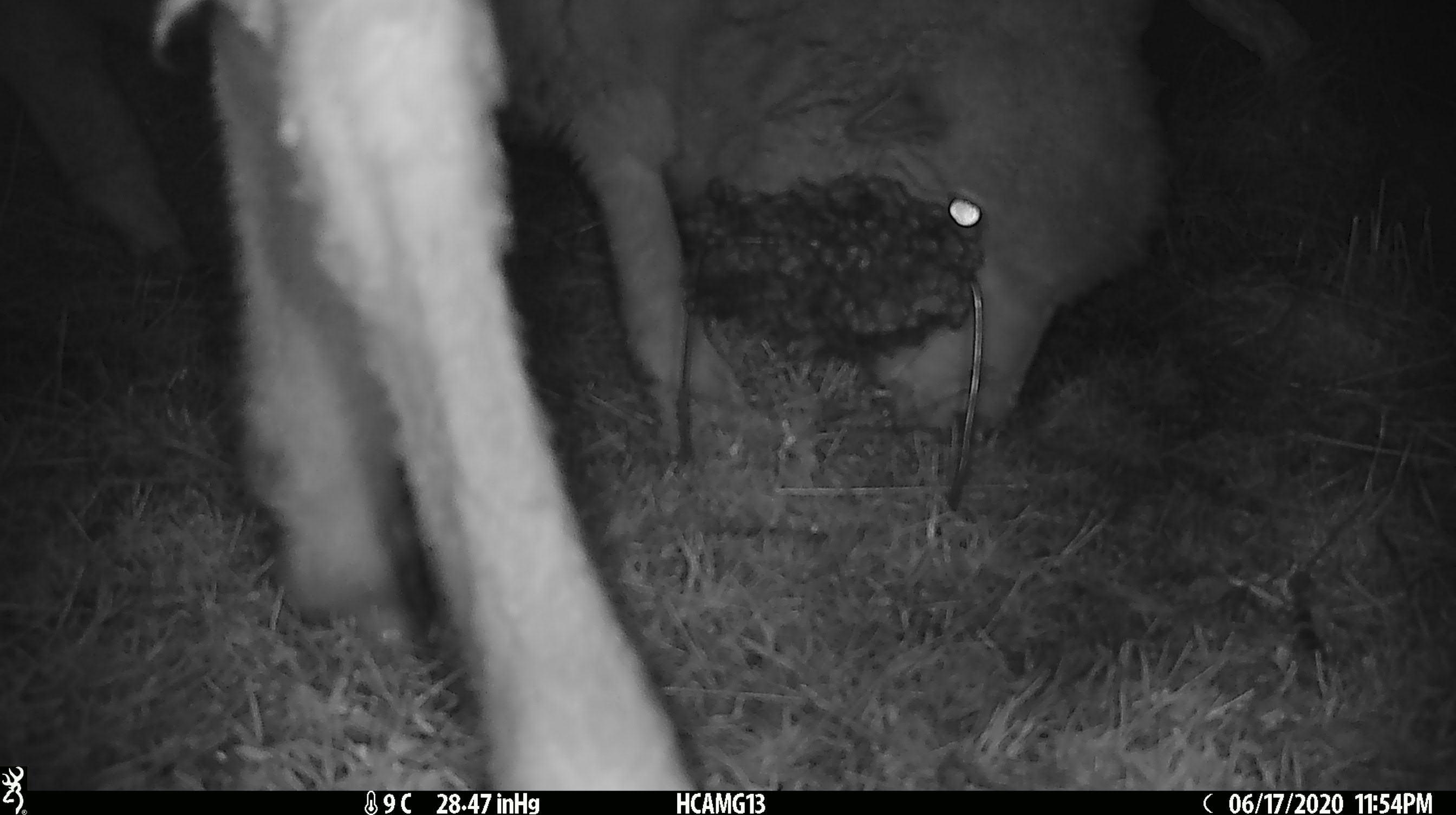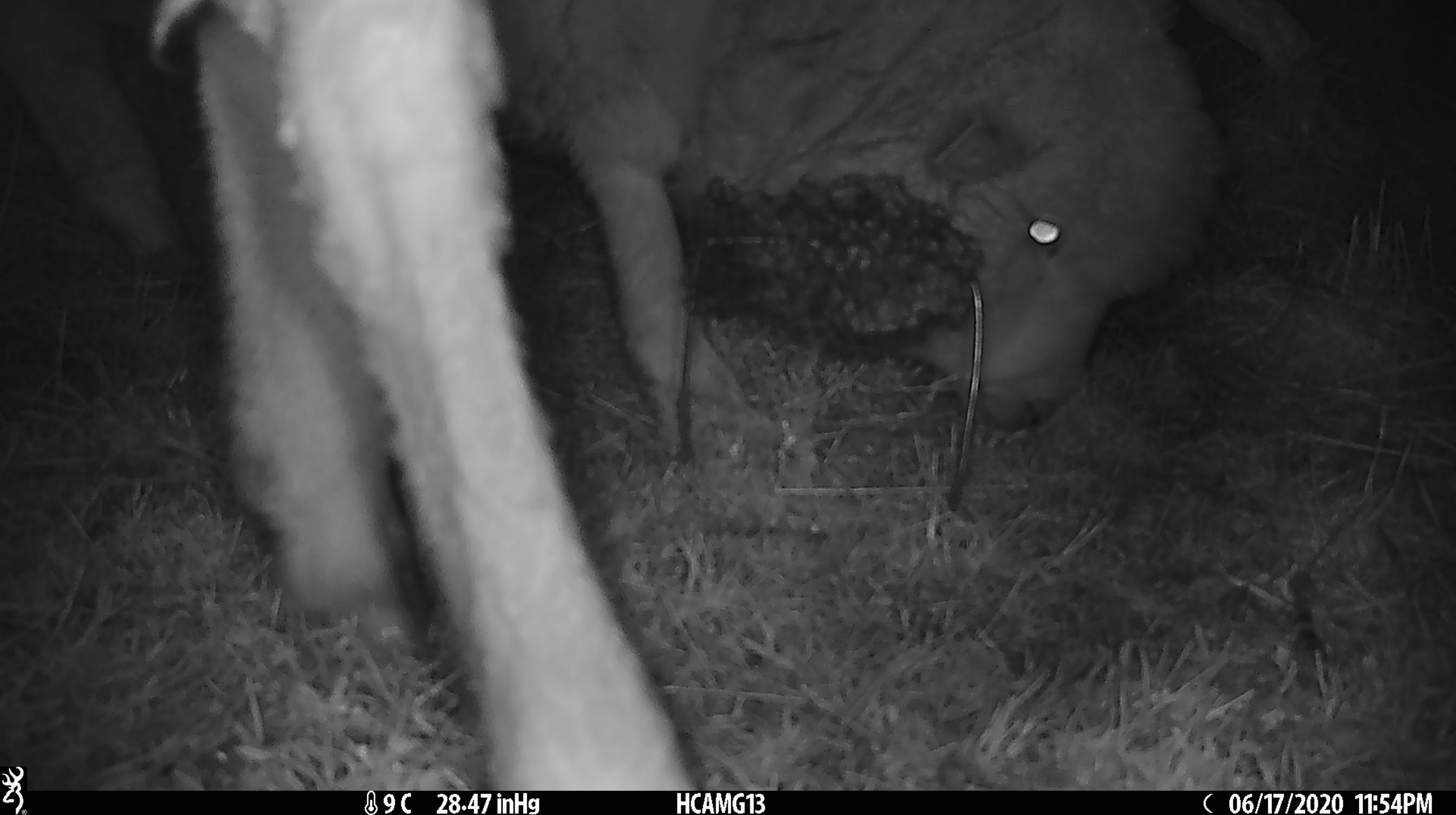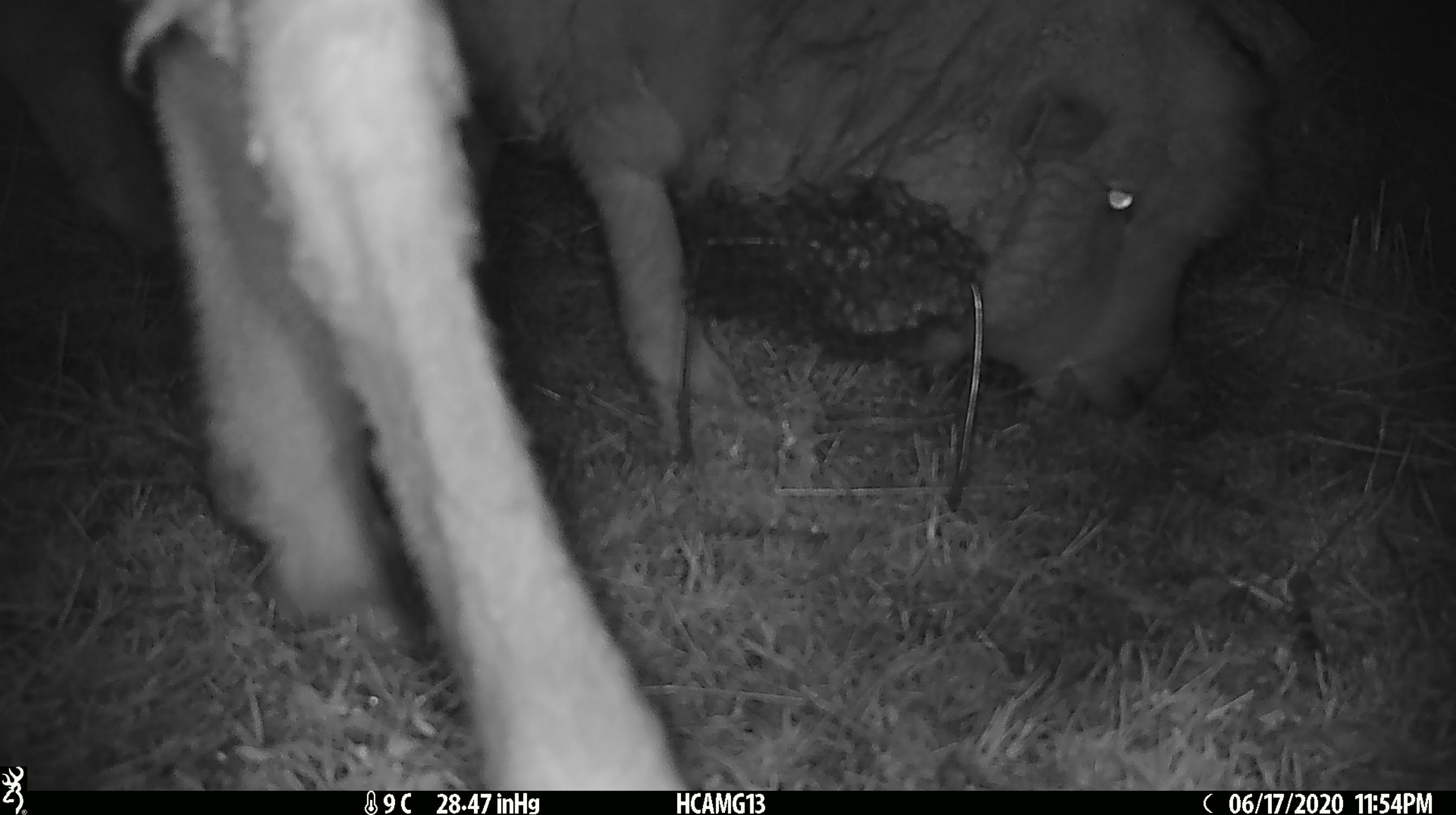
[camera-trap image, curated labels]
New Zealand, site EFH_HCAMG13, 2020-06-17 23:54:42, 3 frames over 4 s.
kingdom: Animalia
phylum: Chordata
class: Mammalia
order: Artiodactyla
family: Bovidae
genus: Ovis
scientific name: Ovis aries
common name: domestic sheep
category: sheep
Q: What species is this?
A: Sheep (domestic sheep) (Ovis aries).